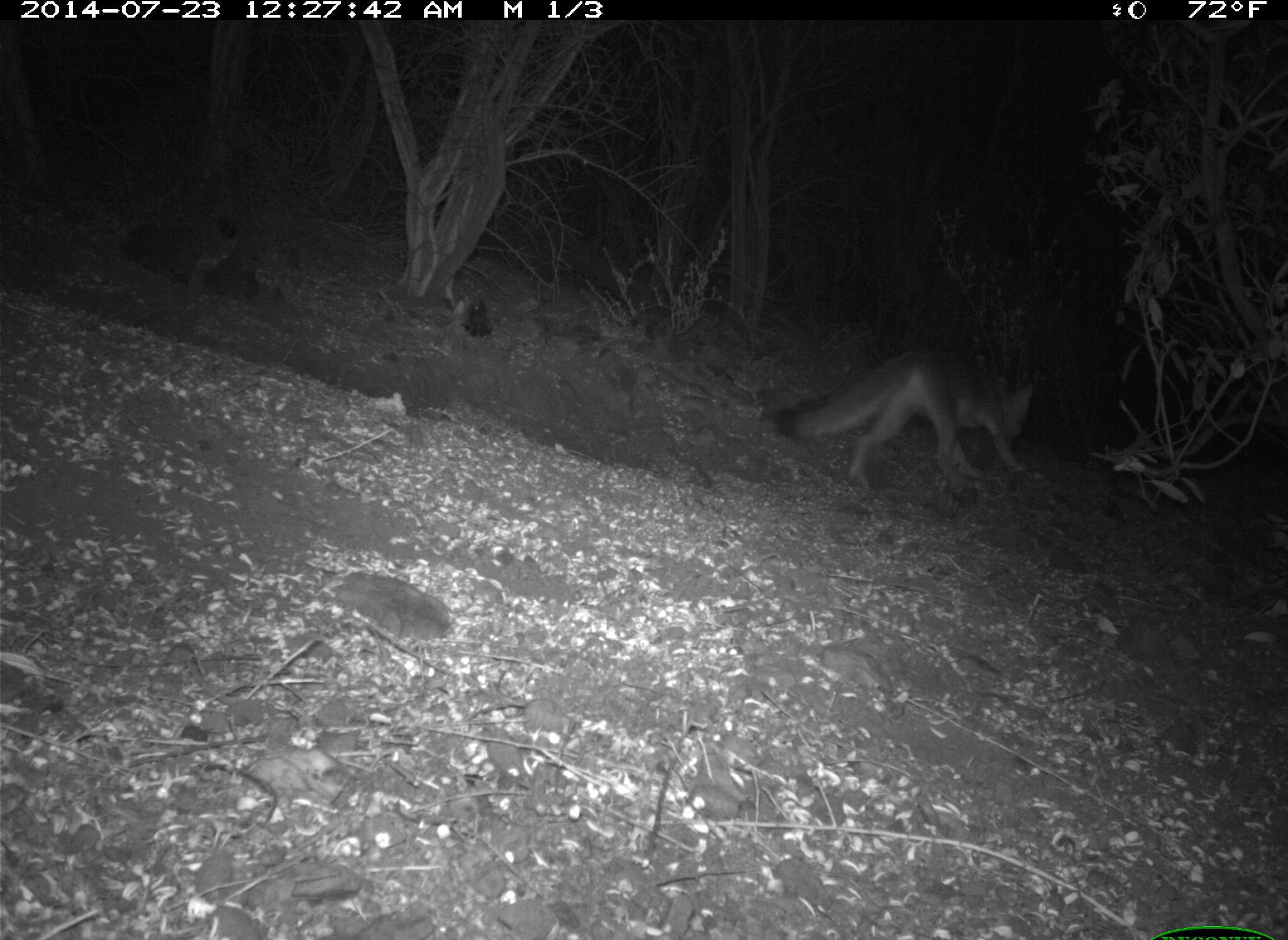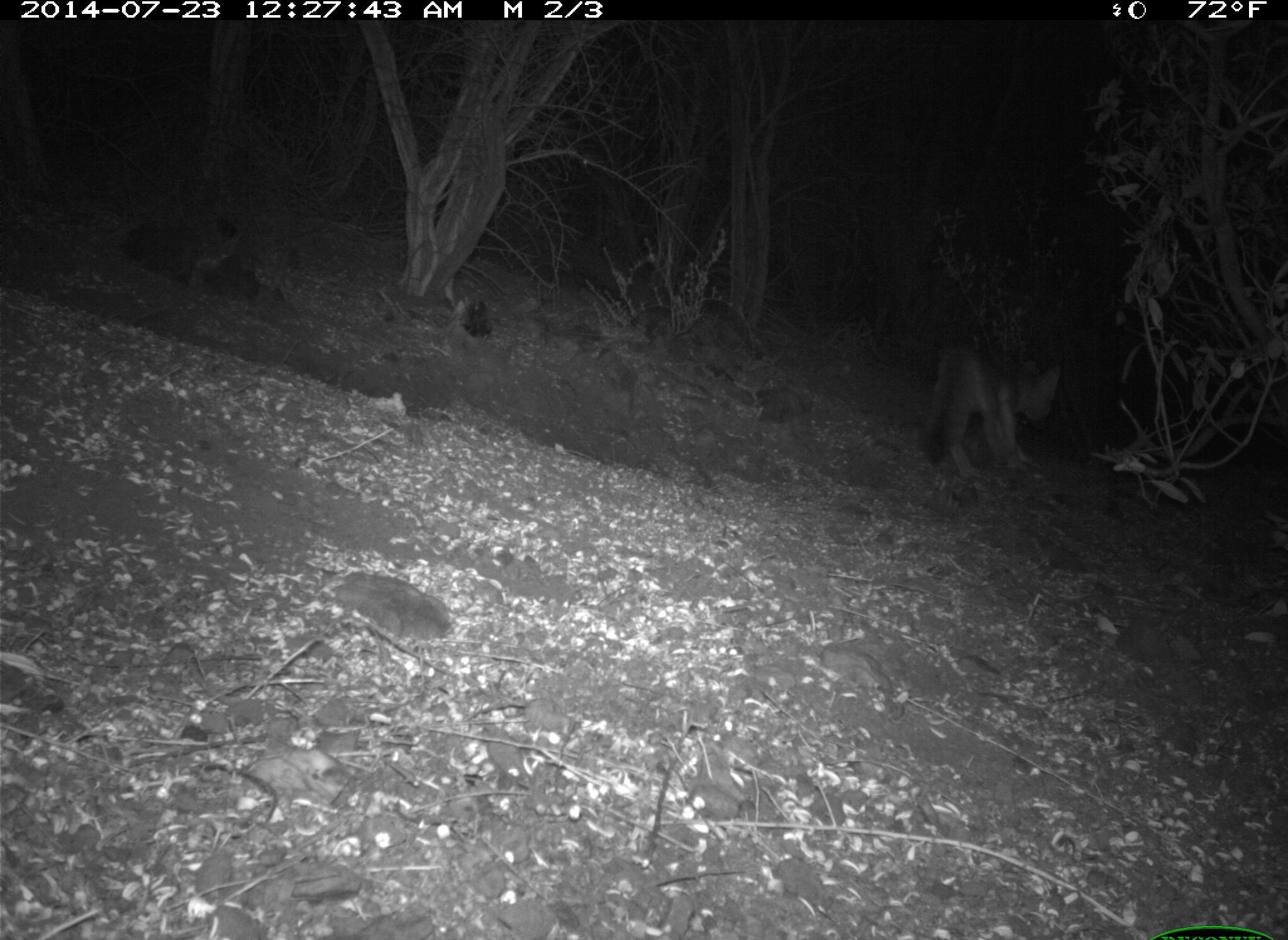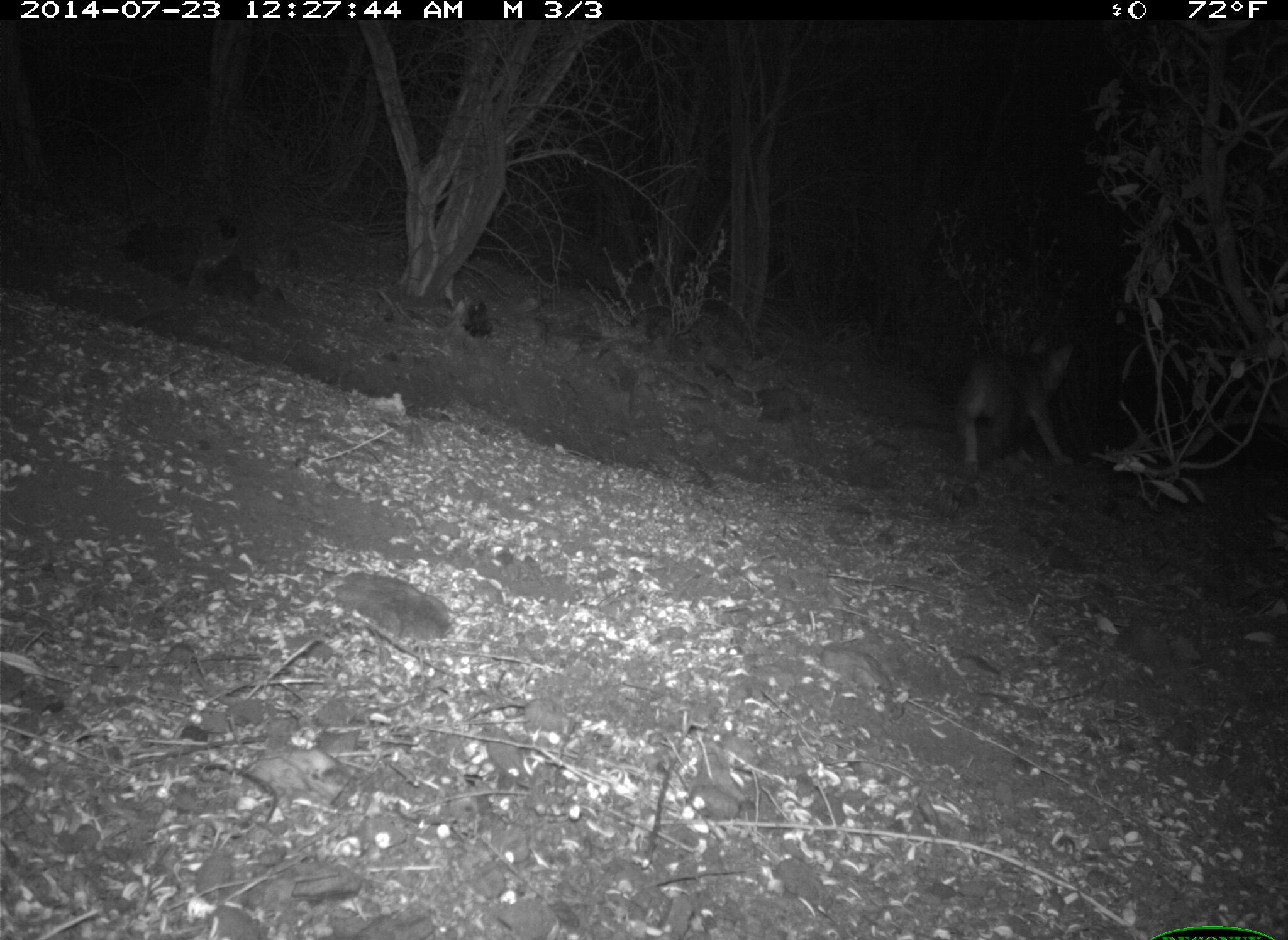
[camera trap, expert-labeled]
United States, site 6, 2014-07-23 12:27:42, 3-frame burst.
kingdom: Animalia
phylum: Chordata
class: Mammalia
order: Carnivora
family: Canidae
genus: Urocyon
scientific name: Urocyon cinereoargenteus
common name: gray fox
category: fox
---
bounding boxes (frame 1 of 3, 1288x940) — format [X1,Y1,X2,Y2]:
fox: [775,349,1032,493]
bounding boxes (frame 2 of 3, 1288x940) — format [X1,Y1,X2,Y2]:
fox: [917,339,1070,481]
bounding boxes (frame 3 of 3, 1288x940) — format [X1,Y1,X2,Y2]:
fox: [956,336,1076,470]